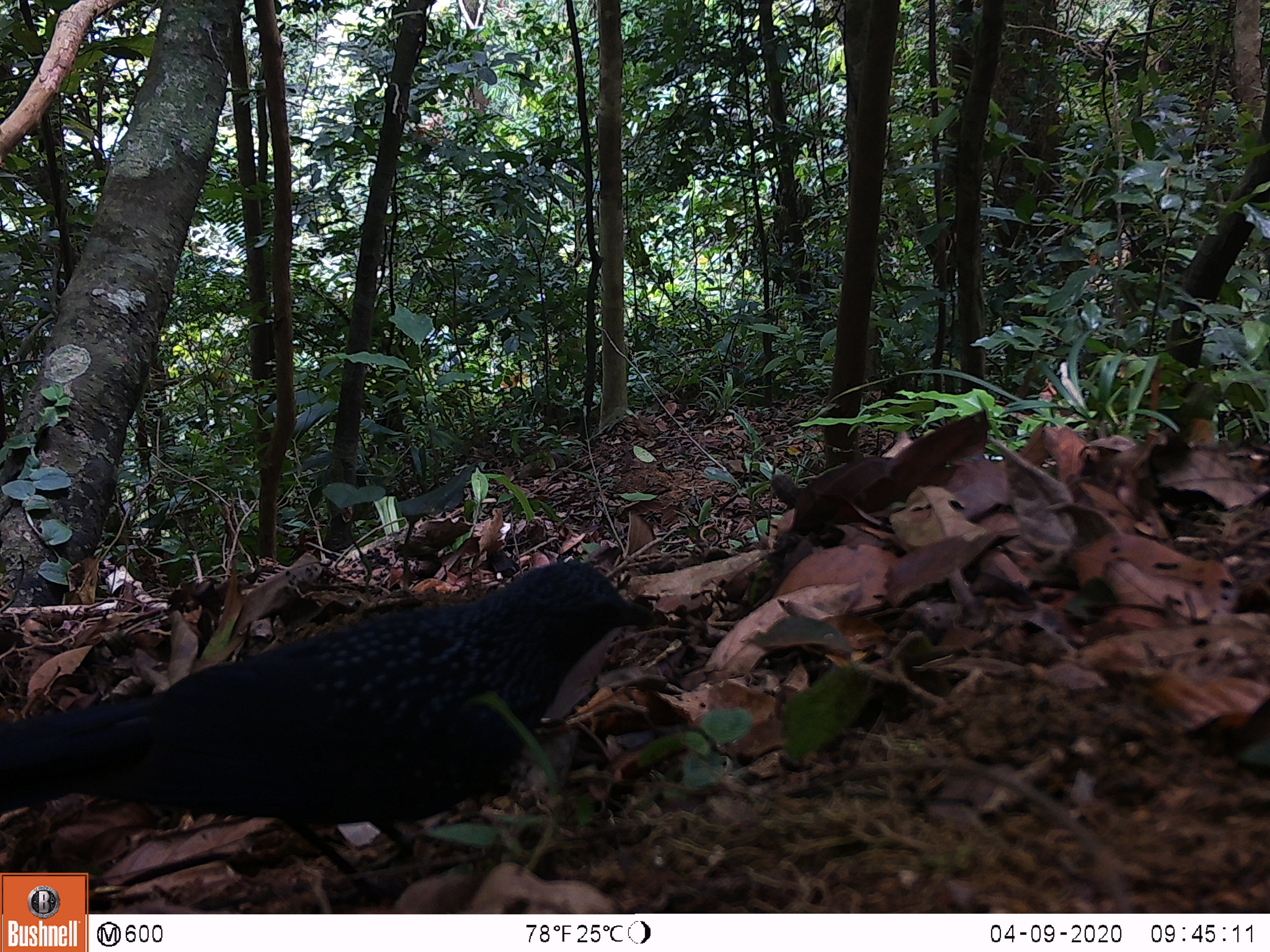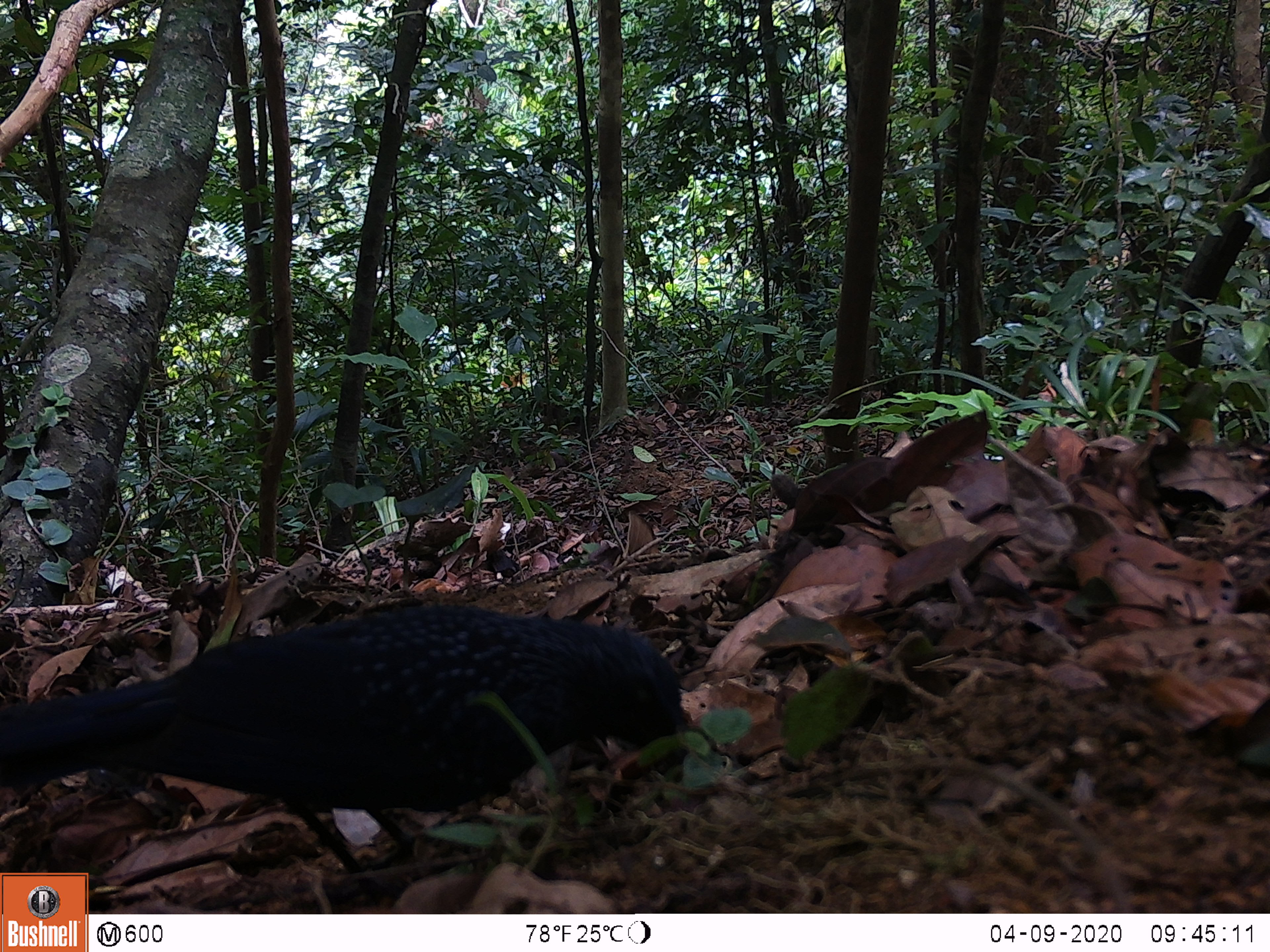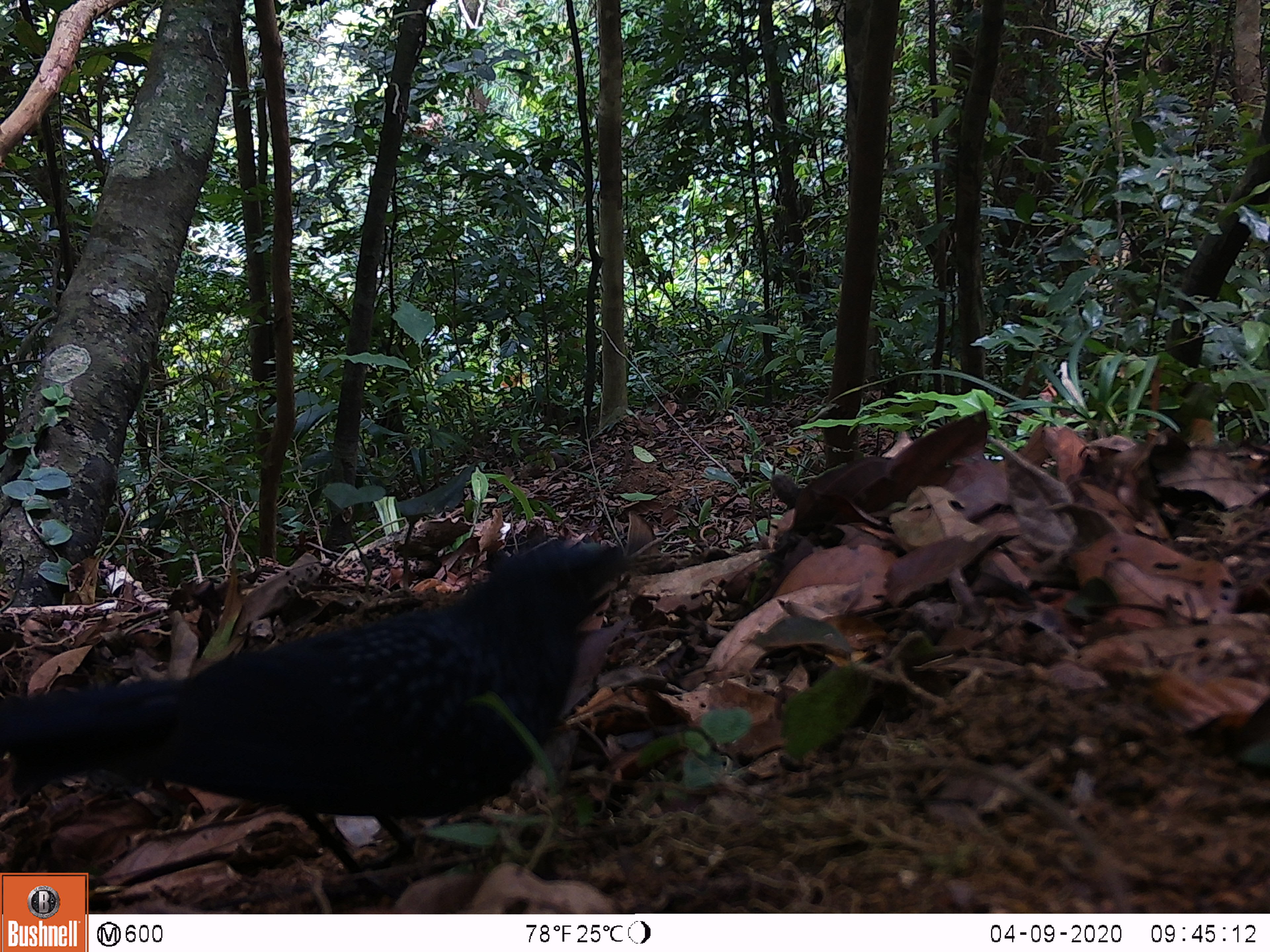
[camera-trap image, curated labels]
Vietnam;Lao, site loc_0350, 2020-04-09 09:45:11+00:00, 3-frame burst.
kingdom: Animalia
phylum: Chordata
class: Aves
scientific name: Aves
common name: bird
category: unidentified bird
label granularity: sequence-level